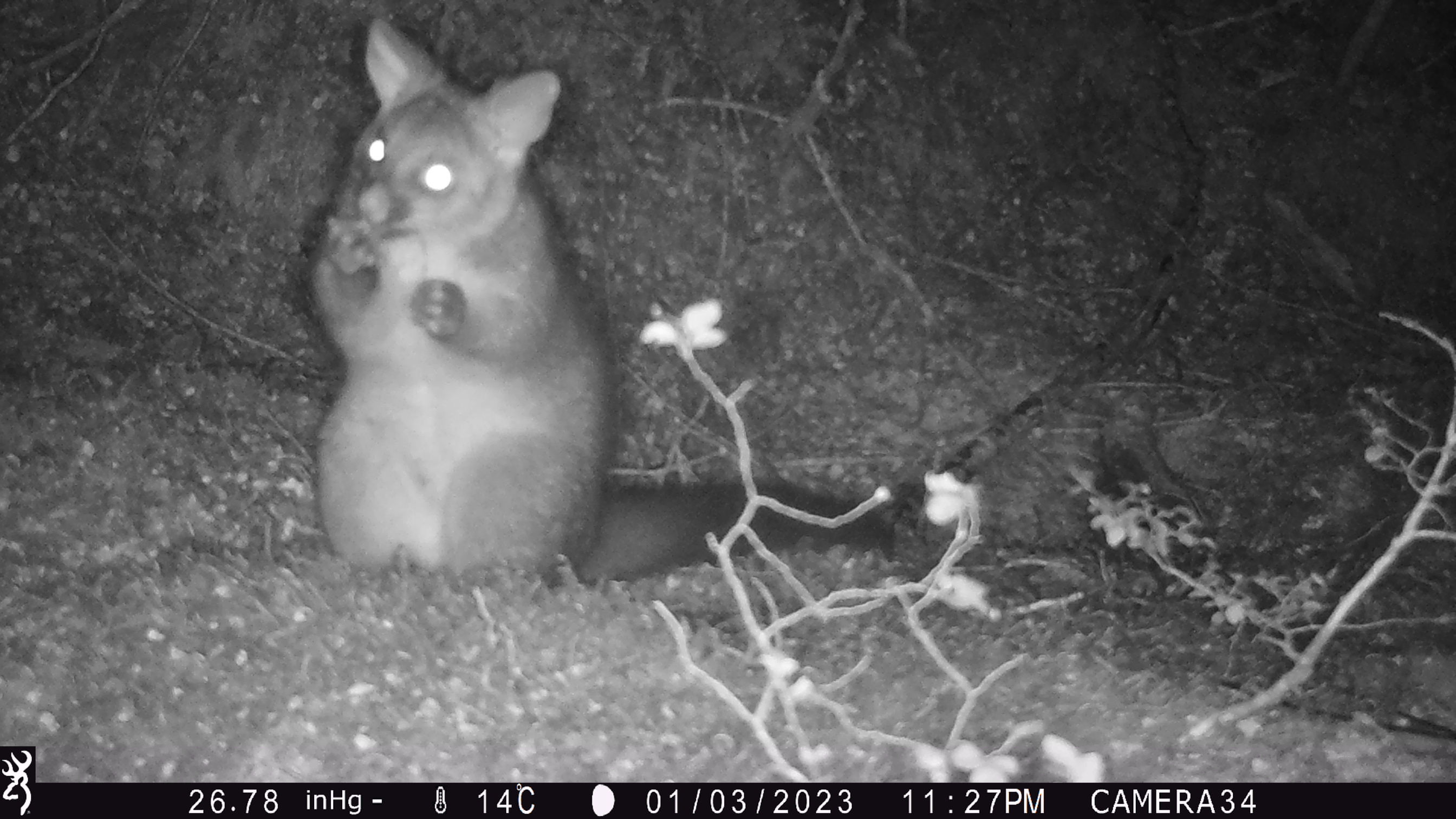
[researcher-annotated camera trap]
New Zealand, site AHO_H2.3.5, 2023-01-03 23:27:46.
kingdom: Animalia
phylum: Chordata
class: Mammalia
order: Diprotodontia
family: Phalangeridae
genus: Trichosurus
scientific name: Trichosurus vulpecula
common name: common brushtail possum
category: possum